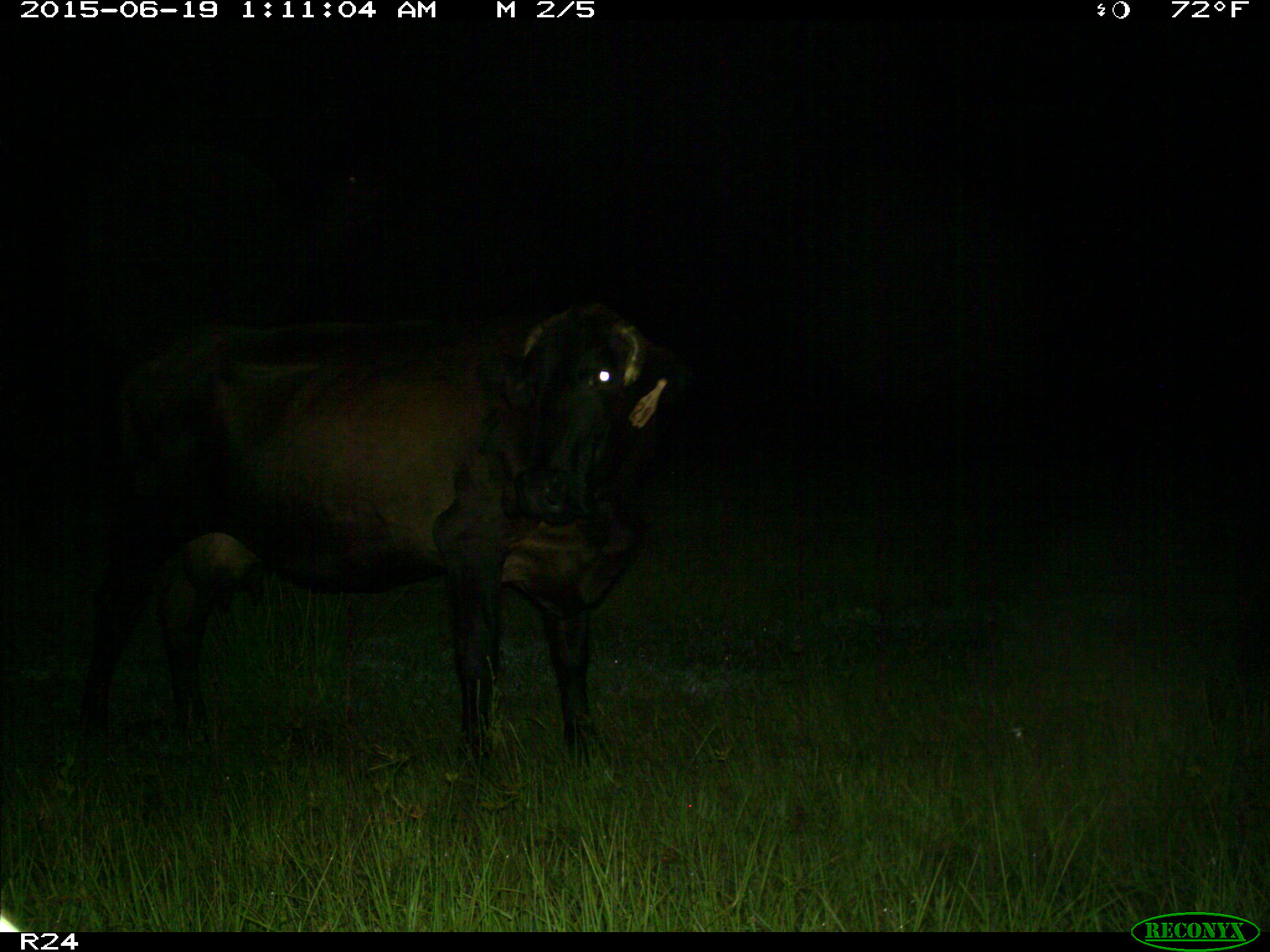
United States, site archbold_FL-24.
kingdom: Animalia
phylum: Chordata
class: Mammalia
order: Artiodactyla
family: Bovidae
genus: Bos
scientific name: Bos taurus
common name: domestic cow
Bos taurus (domestic cow).